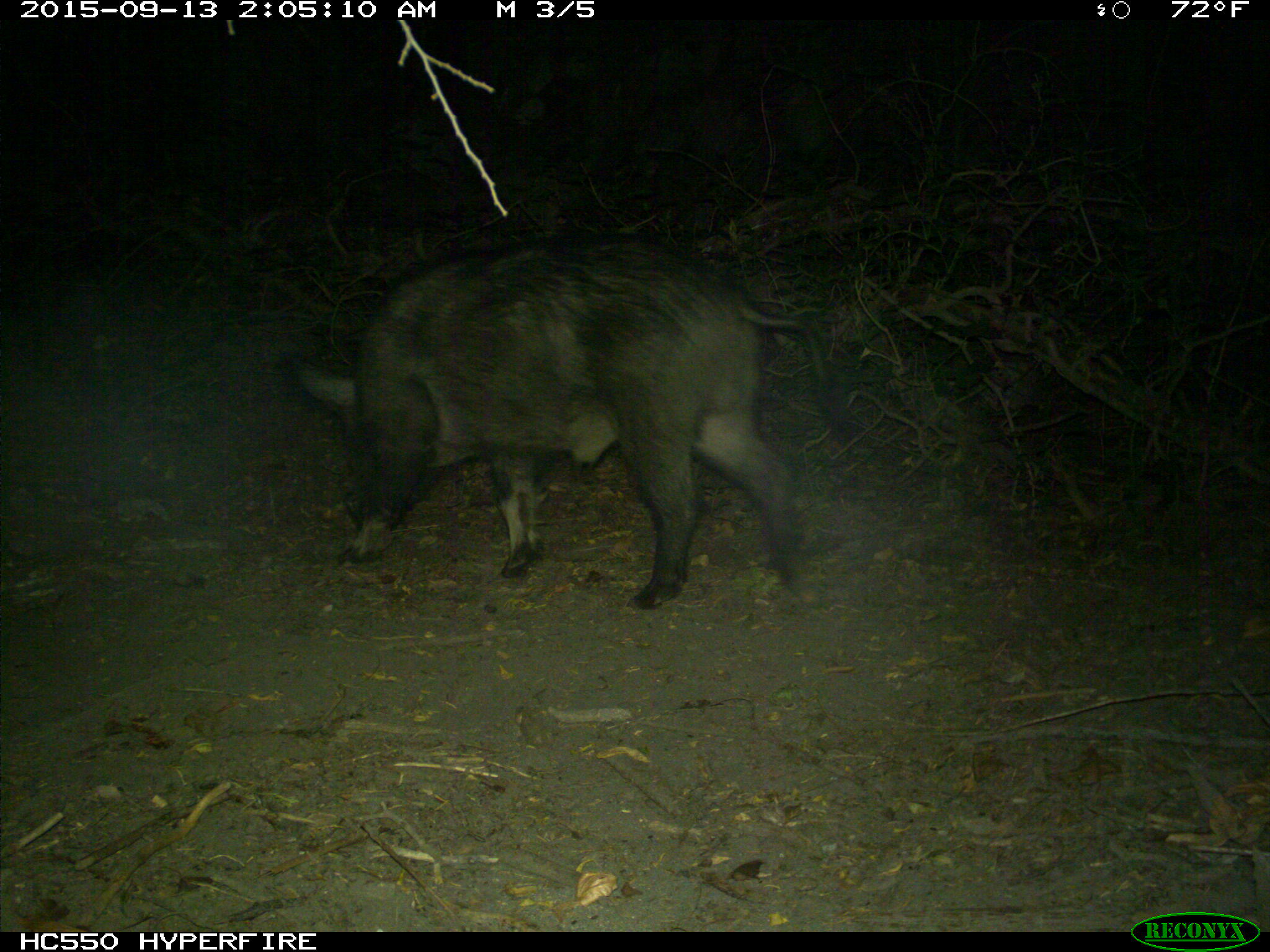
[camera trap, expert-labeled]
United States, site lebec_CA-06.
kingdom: Animalia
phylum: Chordata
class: Mammalia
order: Artiodactyla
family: Suidae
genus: Sus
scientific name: Sus scrofa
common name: wild boar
Sus scrofa (wild boar).